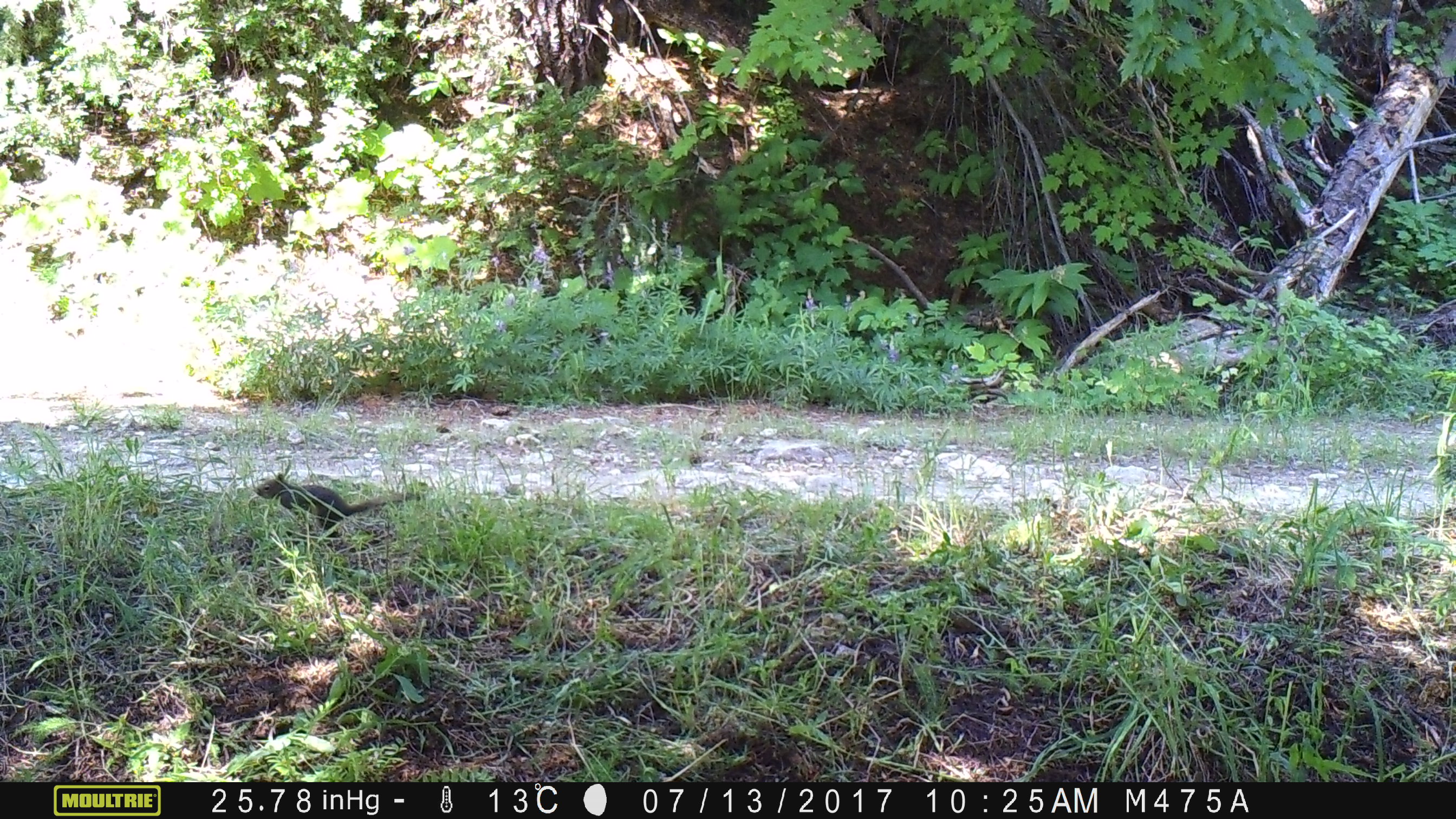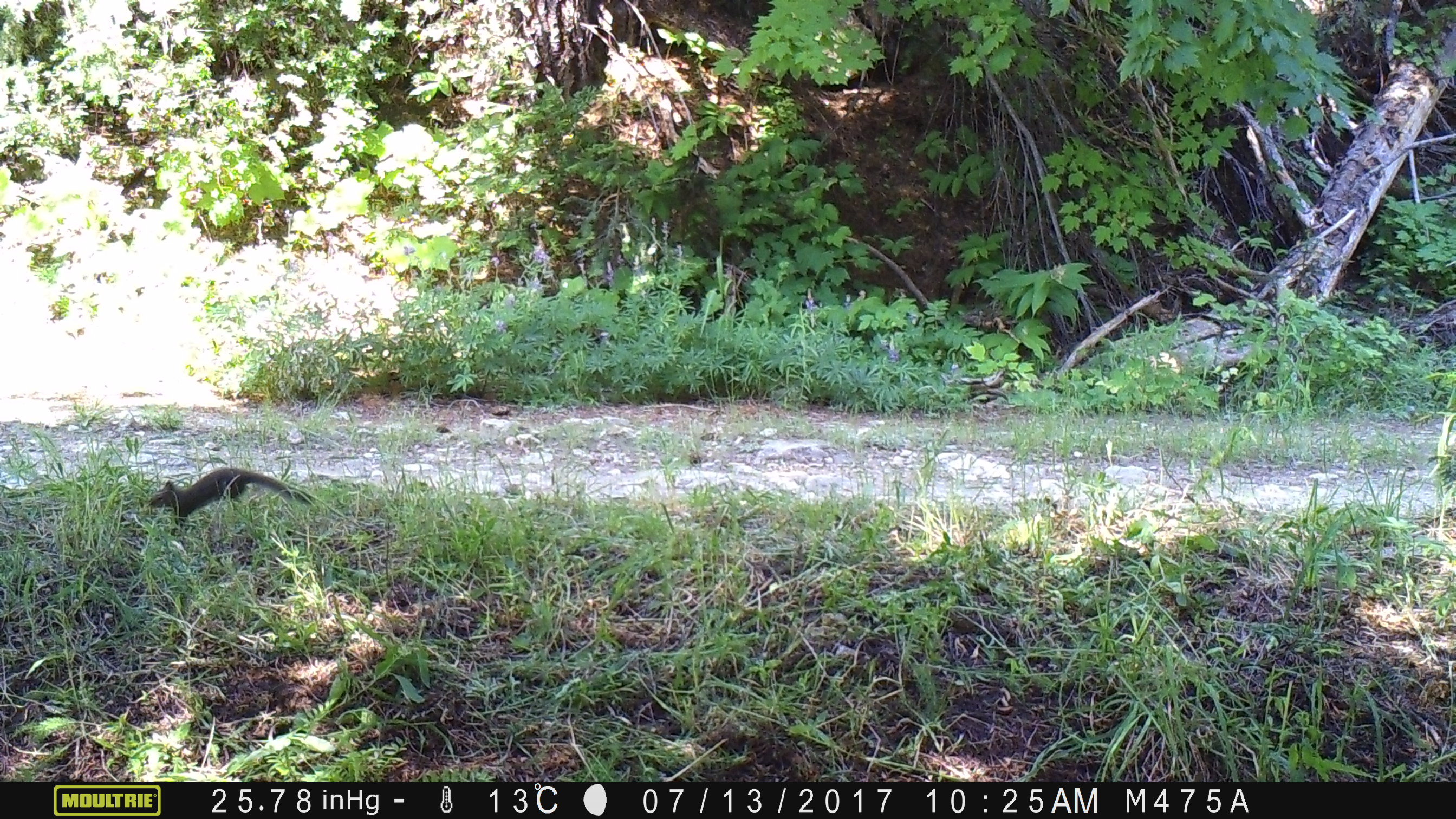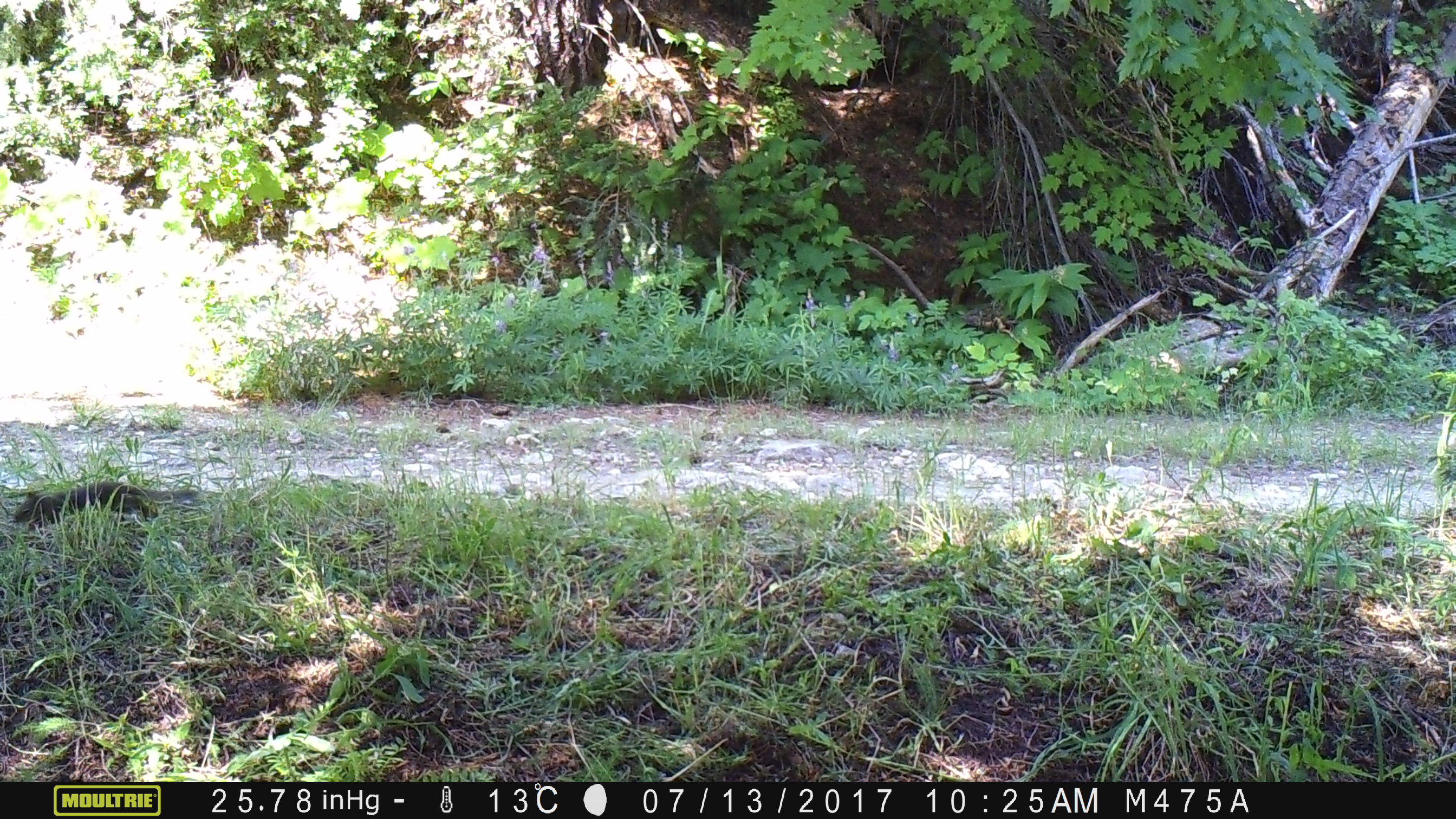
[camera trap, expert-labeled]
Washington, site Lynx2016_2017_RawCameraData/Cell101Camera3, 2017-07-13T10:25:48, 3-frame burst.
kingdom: Animalia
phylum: Chordata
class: Mammalia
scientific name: Mammalia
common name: small mammal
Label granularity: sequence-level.